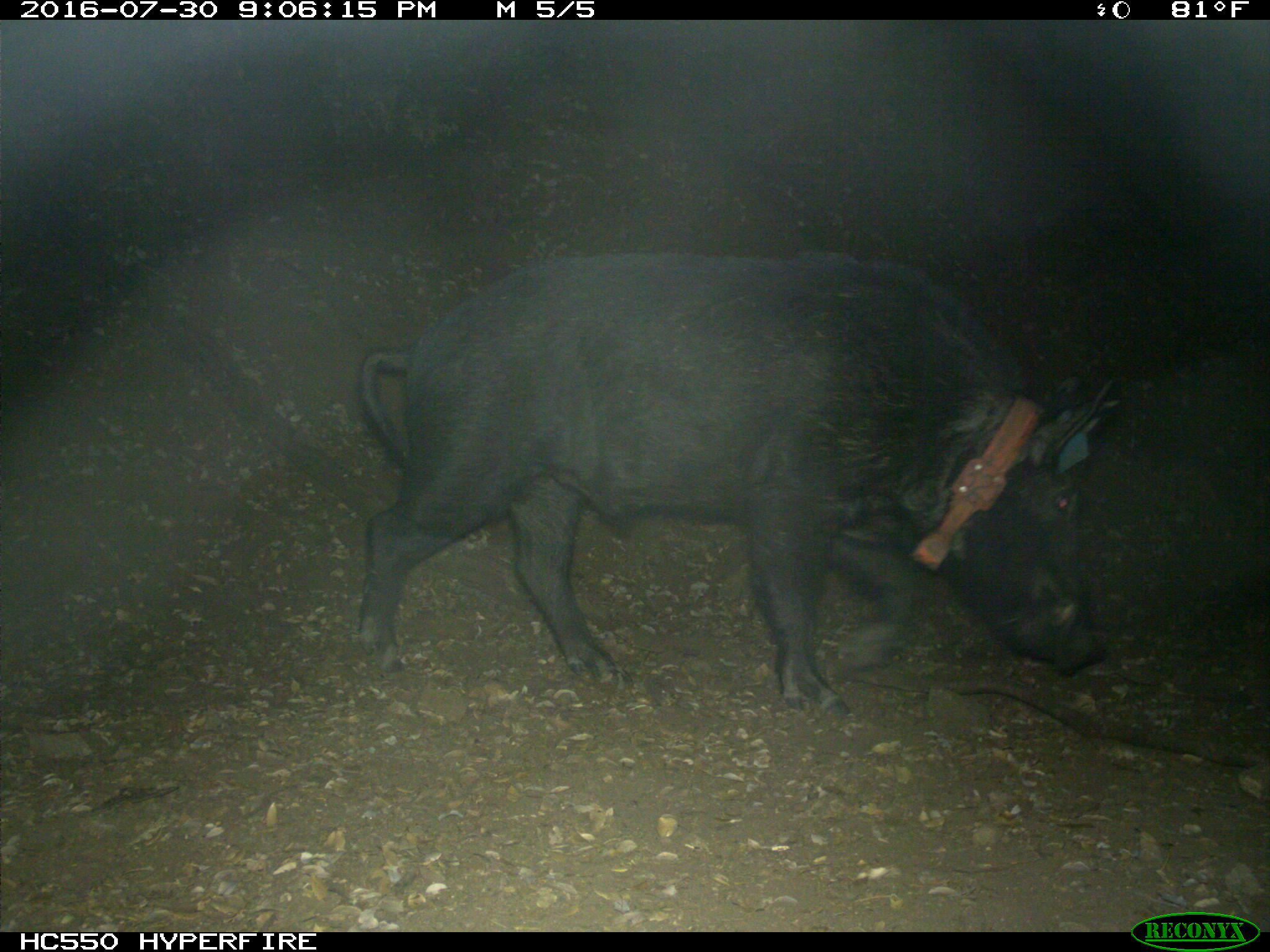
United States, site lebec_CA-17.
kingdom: Animalia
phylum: Chordata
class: Mammalia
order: Artiodactyla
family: Suidae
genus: Sus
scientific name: Sus scrofa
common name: wild boar